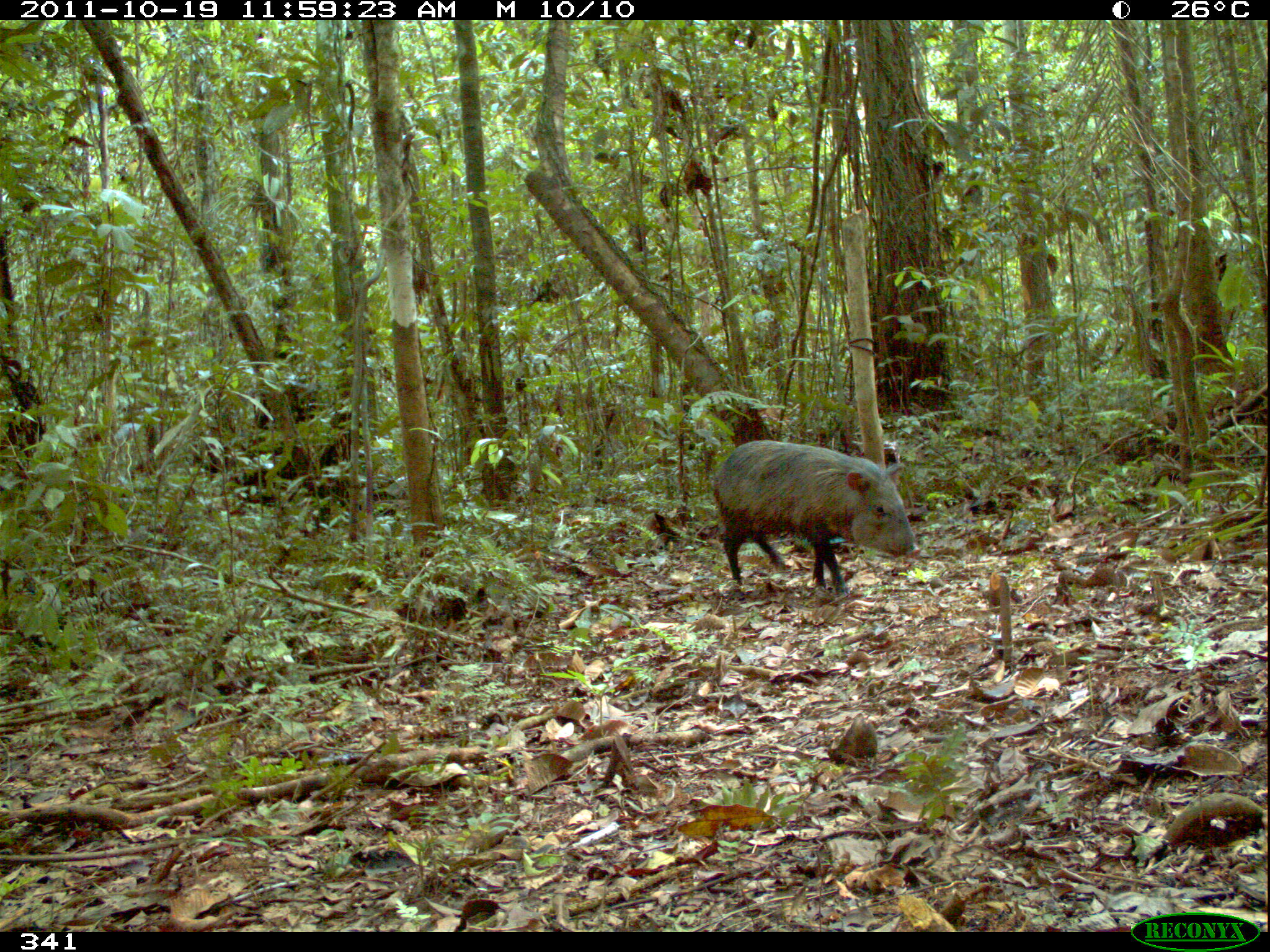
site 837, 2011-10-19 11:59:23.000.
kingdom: Animalia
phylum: Chordata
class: Mammalia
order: Artiodactyla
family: Tayassuidae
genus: Pecari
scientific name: Pecari tajacu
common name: collared peccary